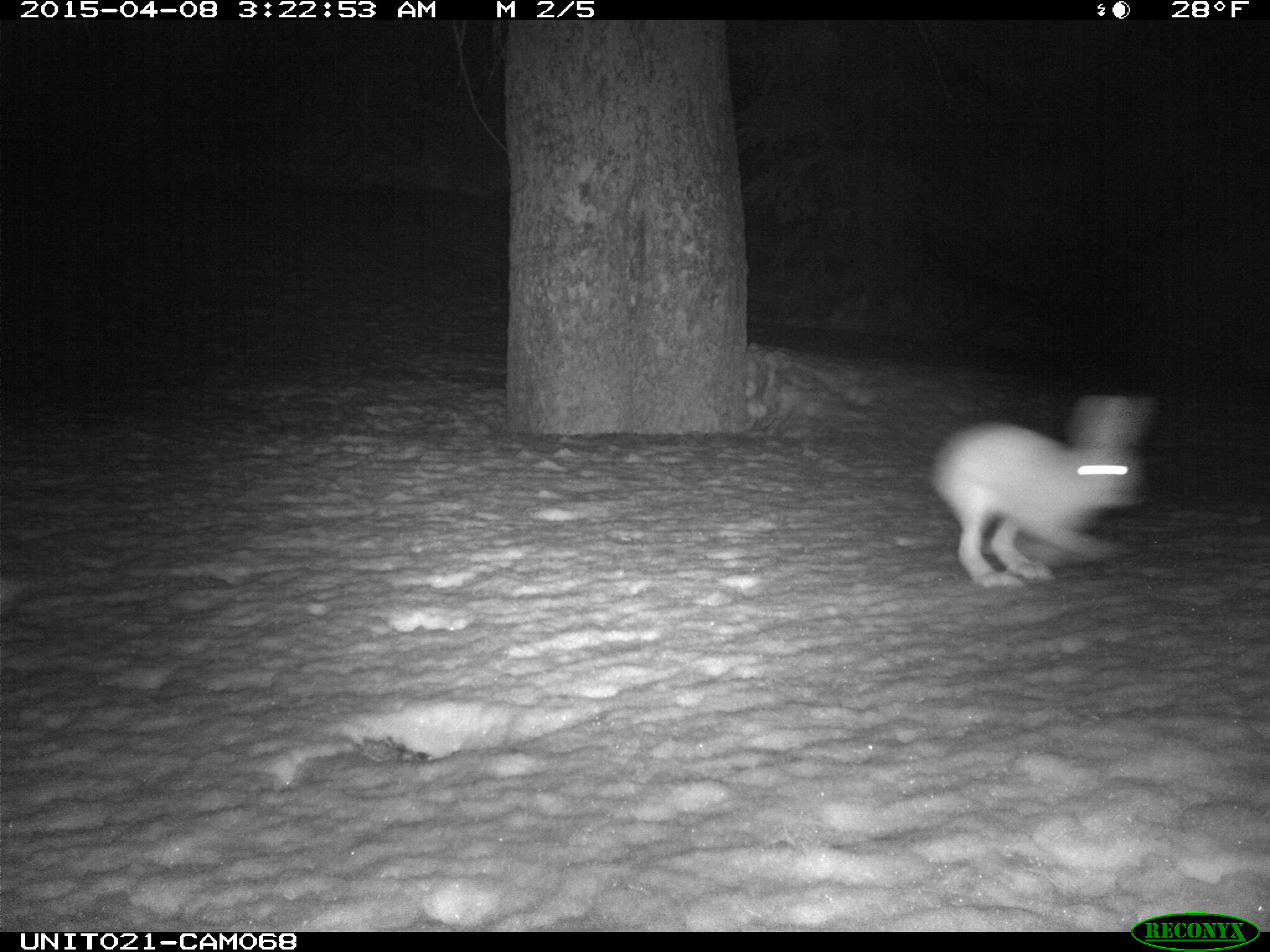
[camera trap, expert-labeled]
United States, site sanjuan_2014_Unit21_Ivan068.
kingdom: Animalia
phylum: Chordata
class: Mammalia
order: Lagomorpha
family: Leporidae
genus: Lepus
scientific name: Lepus americanus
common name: snowshoe hare